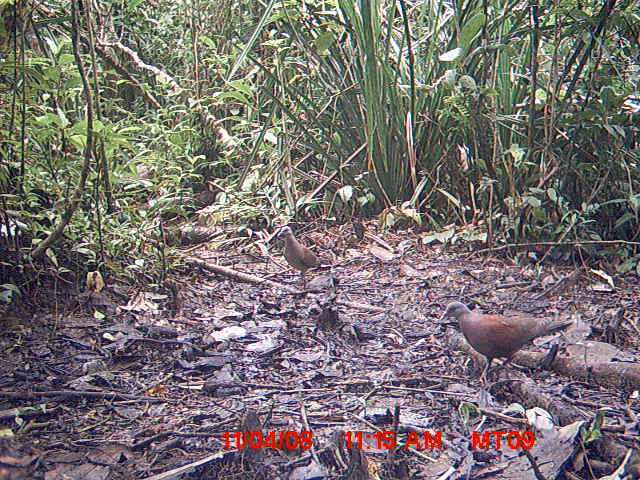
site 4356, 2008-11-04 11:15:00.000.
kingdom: Animalia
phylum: Chordata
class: Aves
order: Cuculiformes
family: Cuculidae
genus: Coua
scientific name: Coua serriana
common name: red-breasted coua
Coua serriana (red-breasted coua), count 2.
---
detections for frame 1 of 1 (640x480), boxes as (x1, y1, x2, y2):
coua serriana: (439, 301, 573, 383); (275, 224, 321, 280)